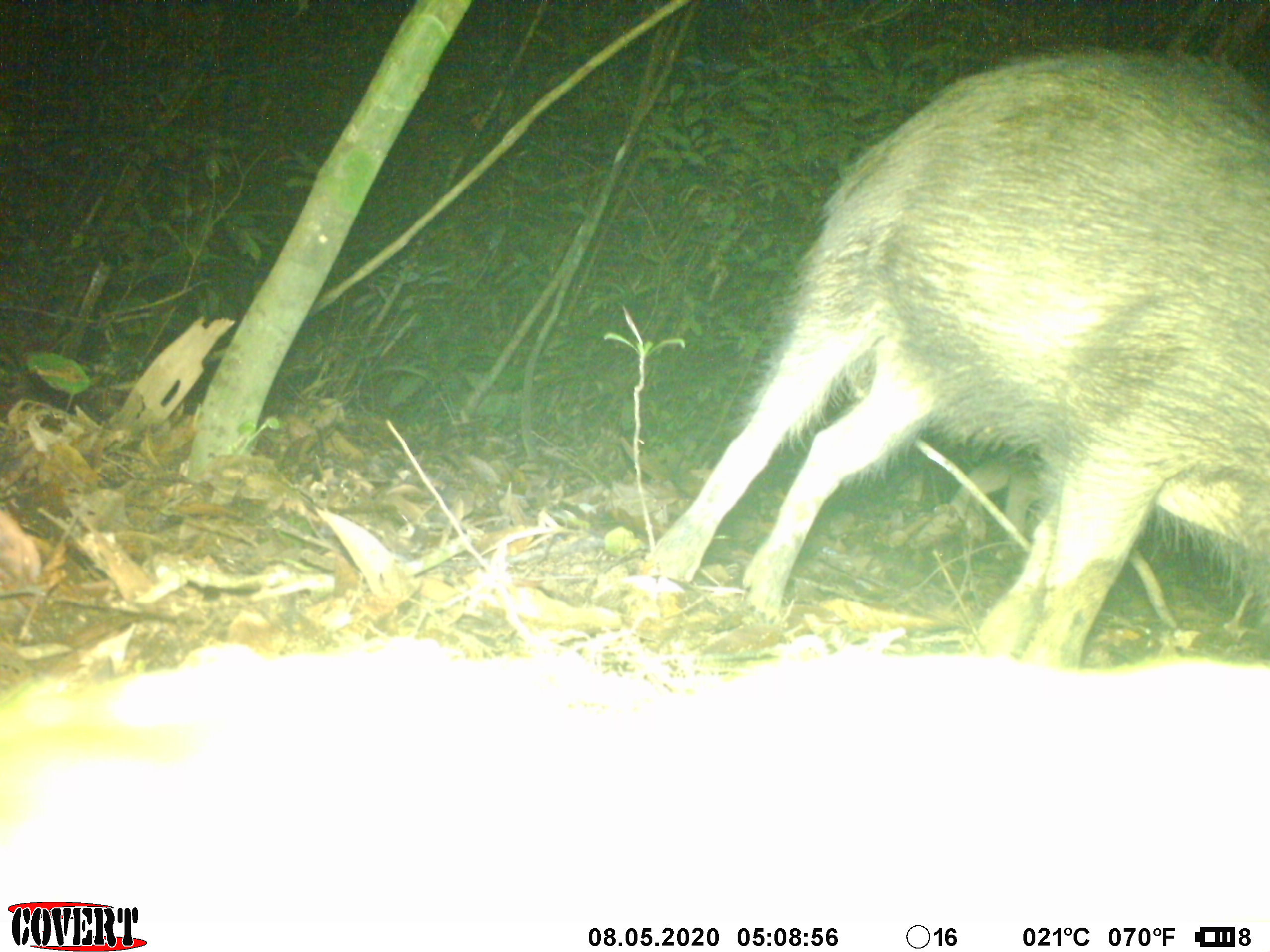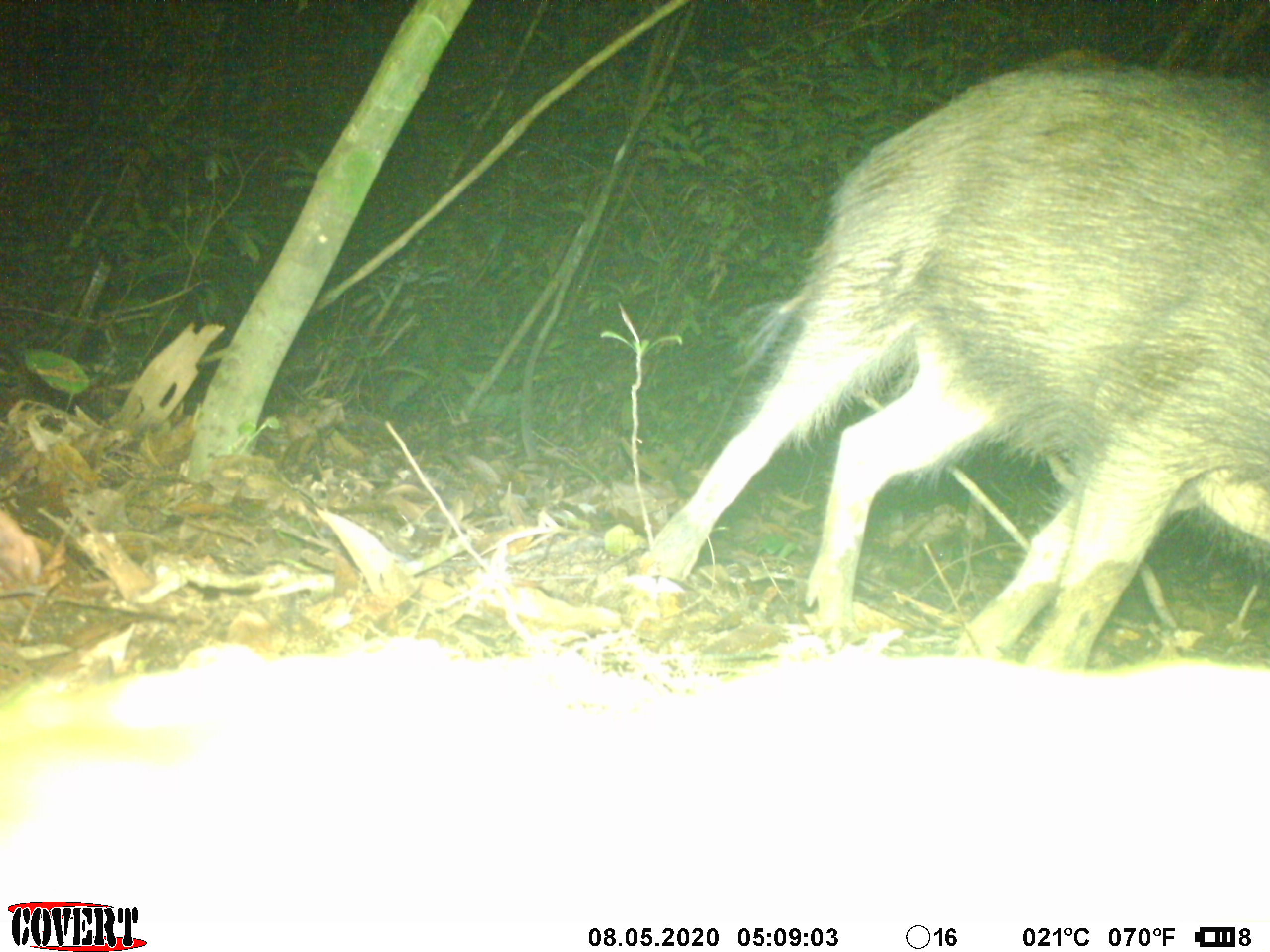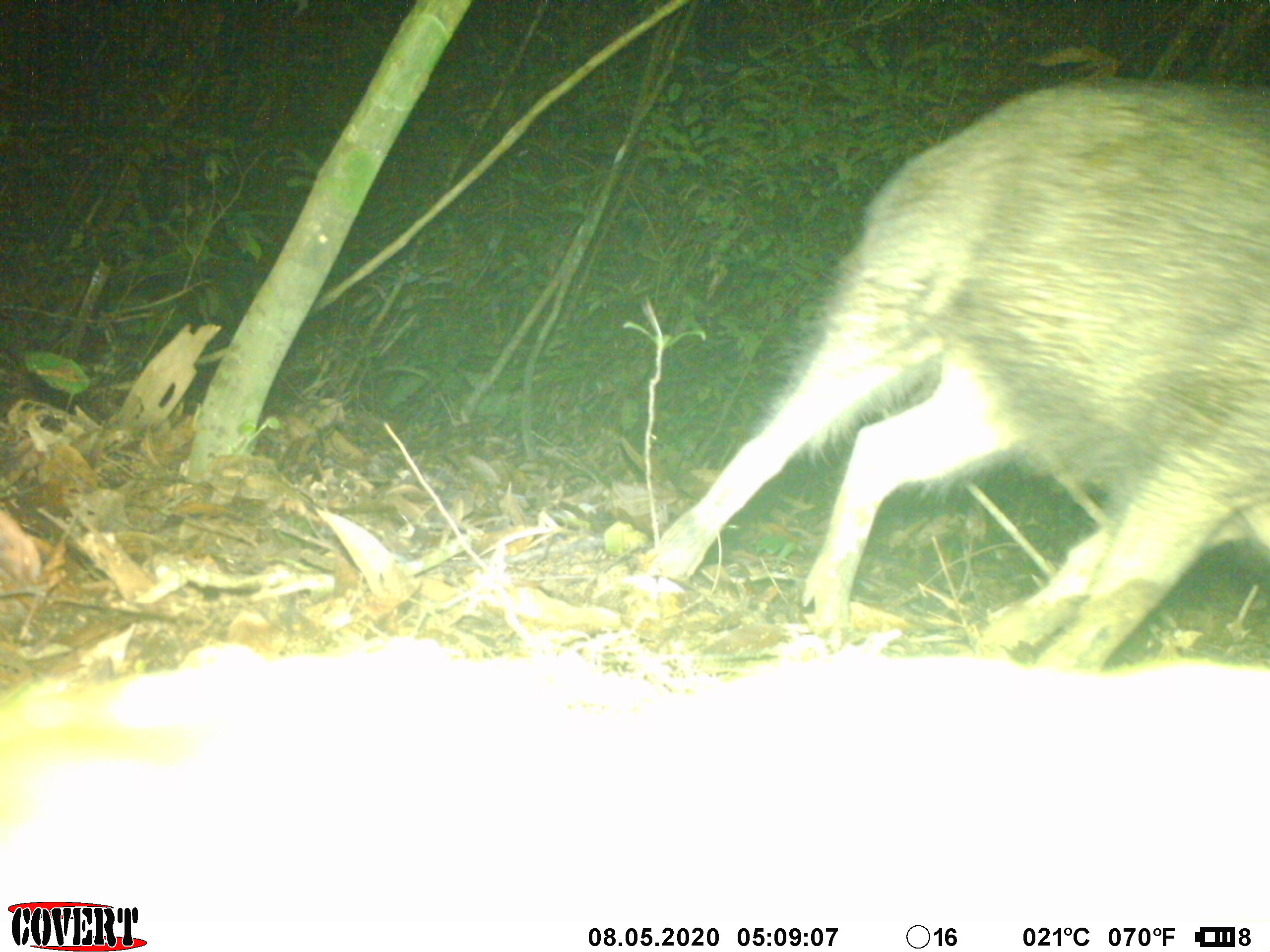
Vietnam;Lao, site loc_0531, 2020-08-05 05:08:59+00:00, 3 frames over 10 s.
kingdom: Animalia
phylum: Chordata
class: Mammalia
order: Artiodactyla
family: Suidae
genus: Sus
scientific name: Sus scrofa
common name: eurasian wild pig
Eurasian wild pig (Sus scrofa). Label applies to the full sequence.